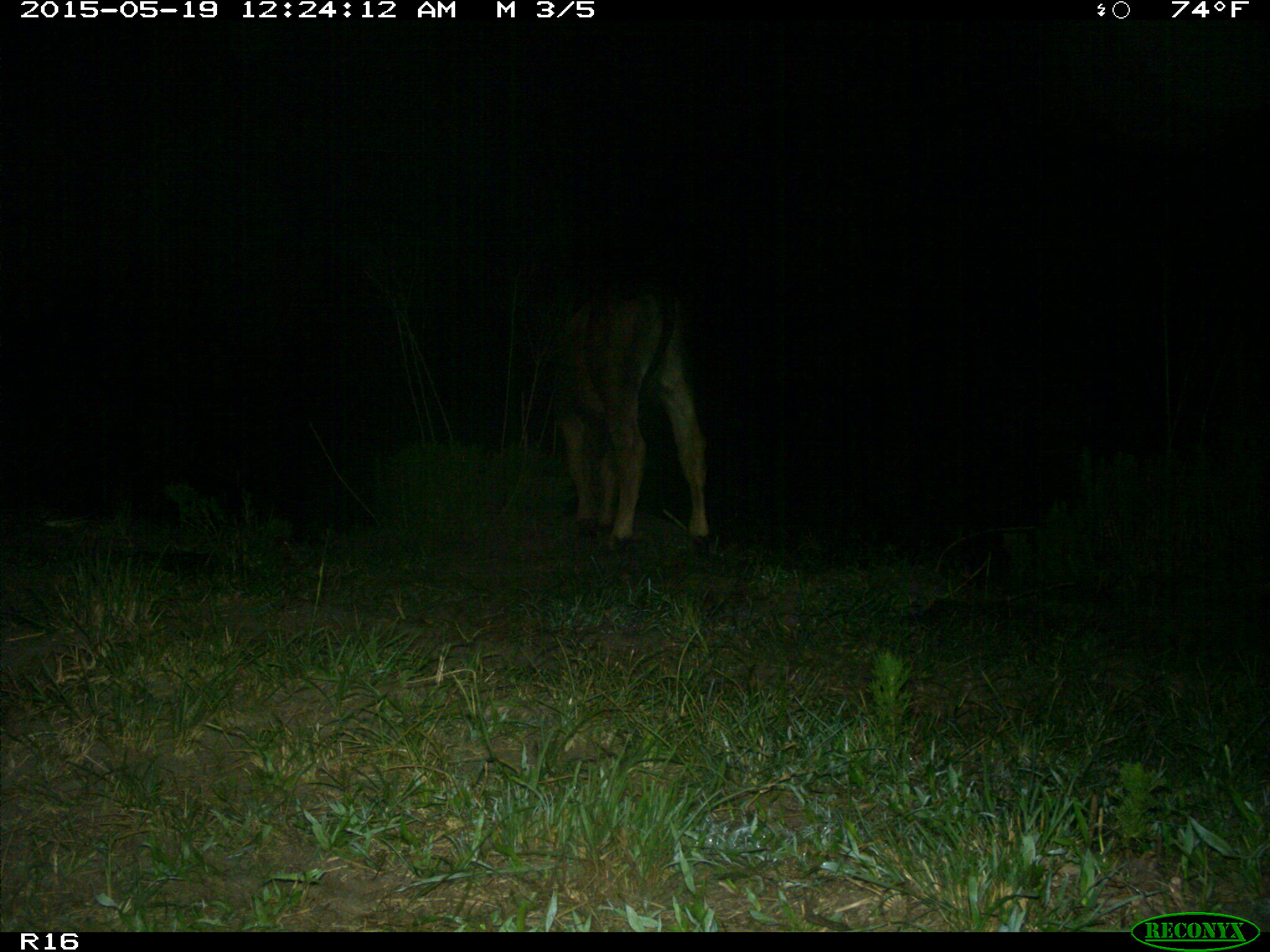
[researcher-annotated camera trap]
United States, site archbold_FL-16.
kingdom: Animalia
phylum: Chordata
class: Mammalia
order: Artiodactyla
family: Bovidae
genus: Bos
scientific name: Bos taurus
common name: domestic cow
Bos taurus (domestic cow).